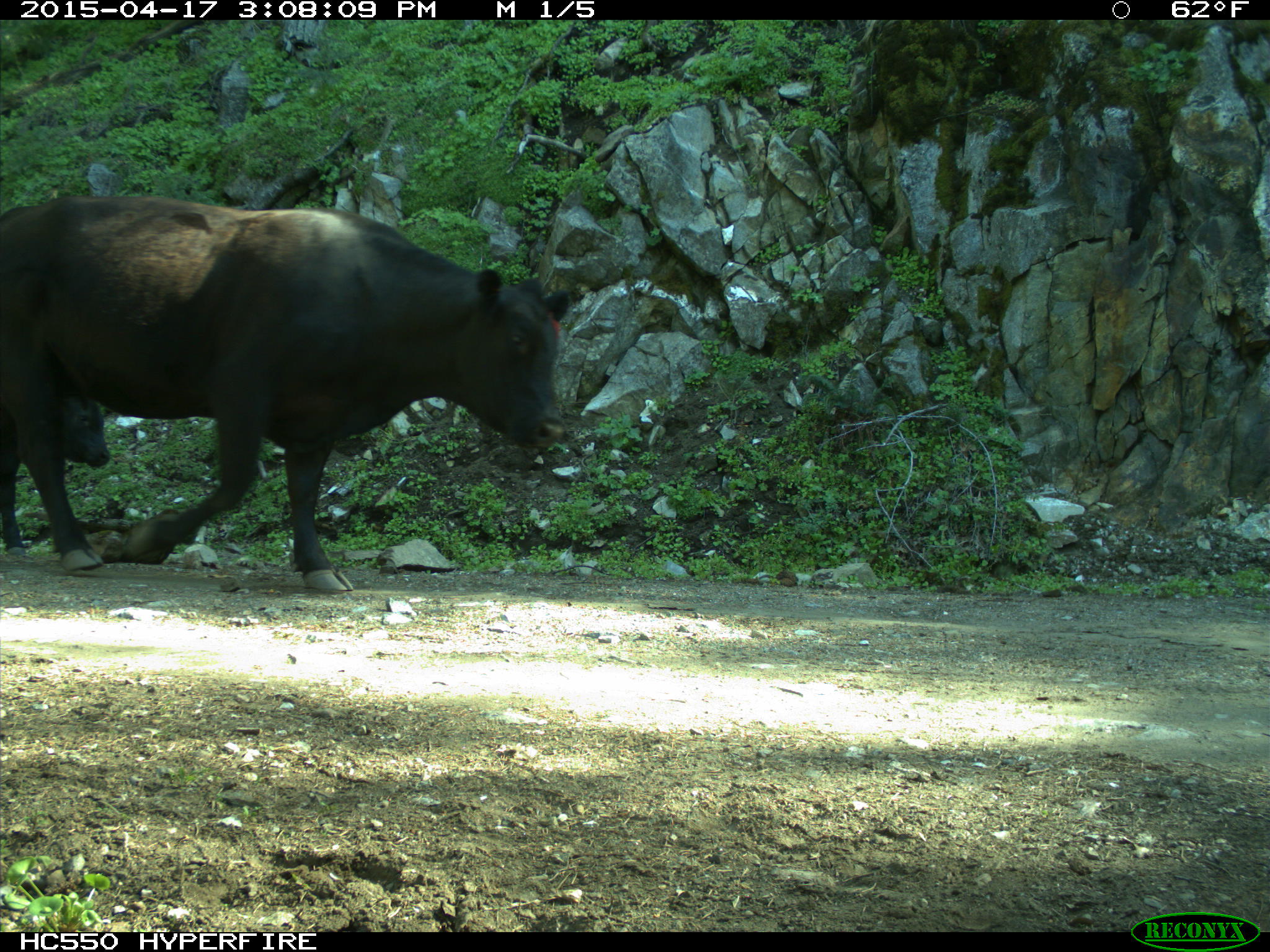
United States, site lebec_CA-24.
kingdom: Animalia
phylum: Chordata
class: Mammalia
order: Artiodactyla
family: Bovidae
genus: Bos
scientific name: Bos taurus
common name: domestic cow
Bos taurus (domestic cow).